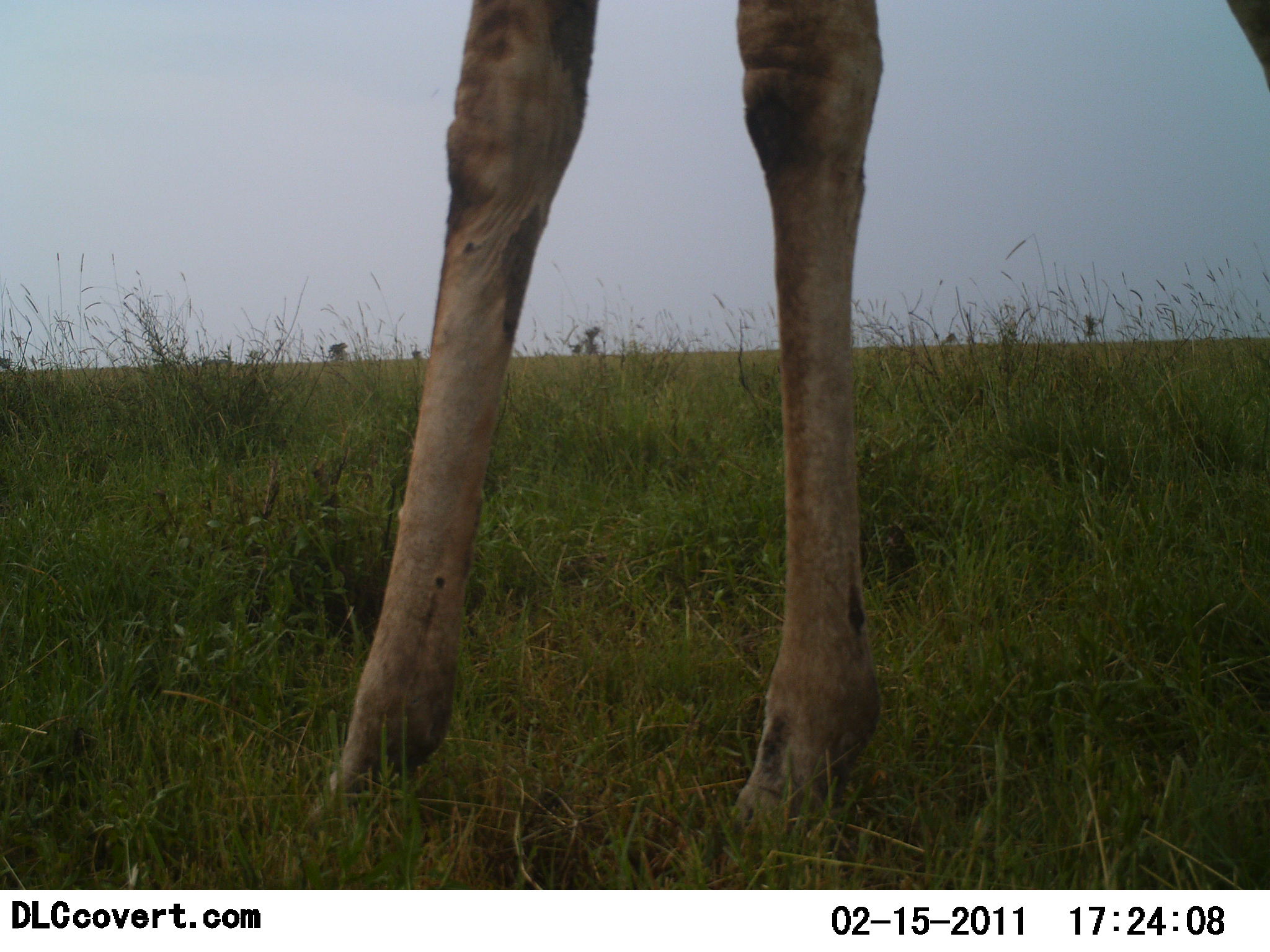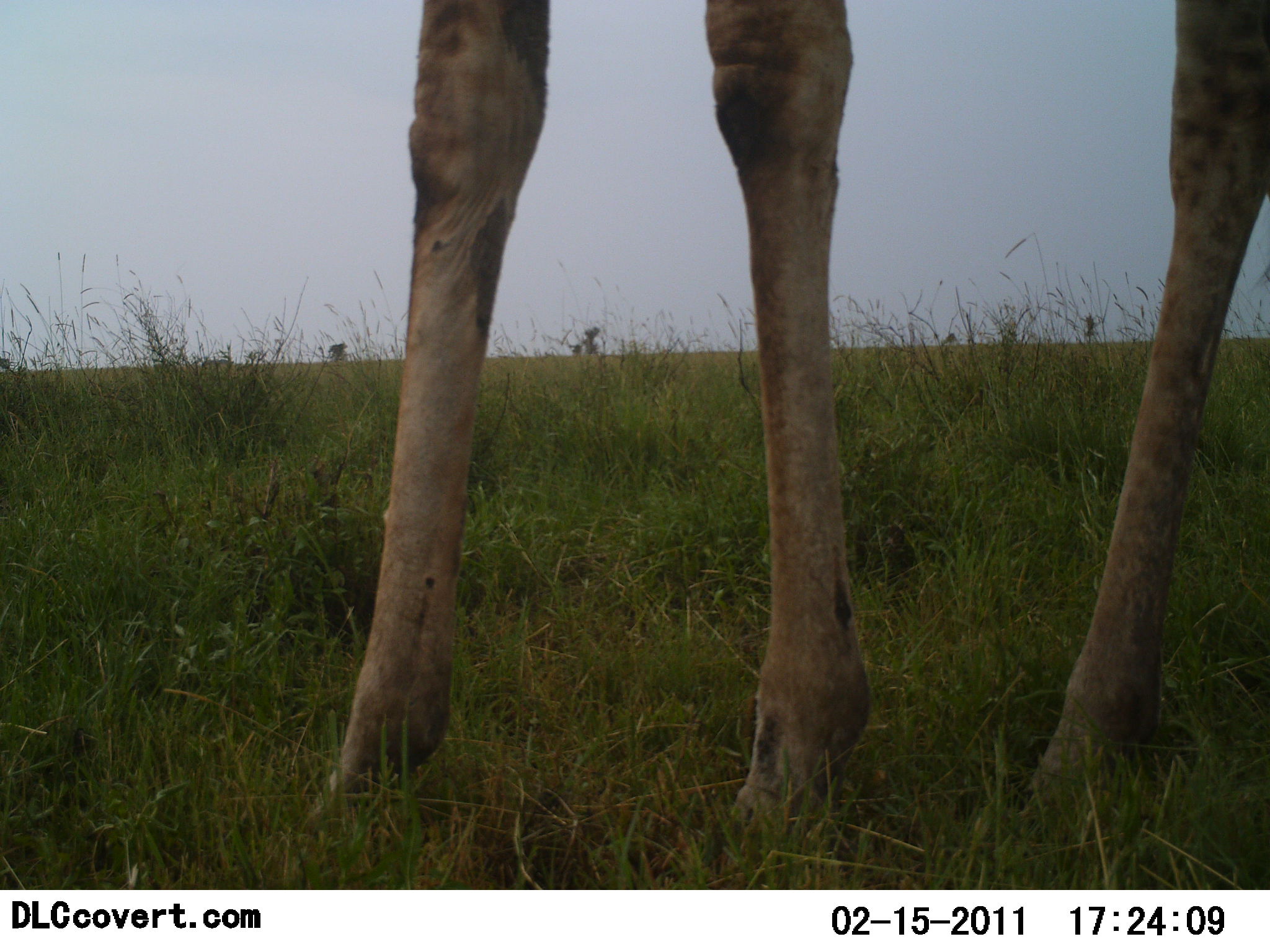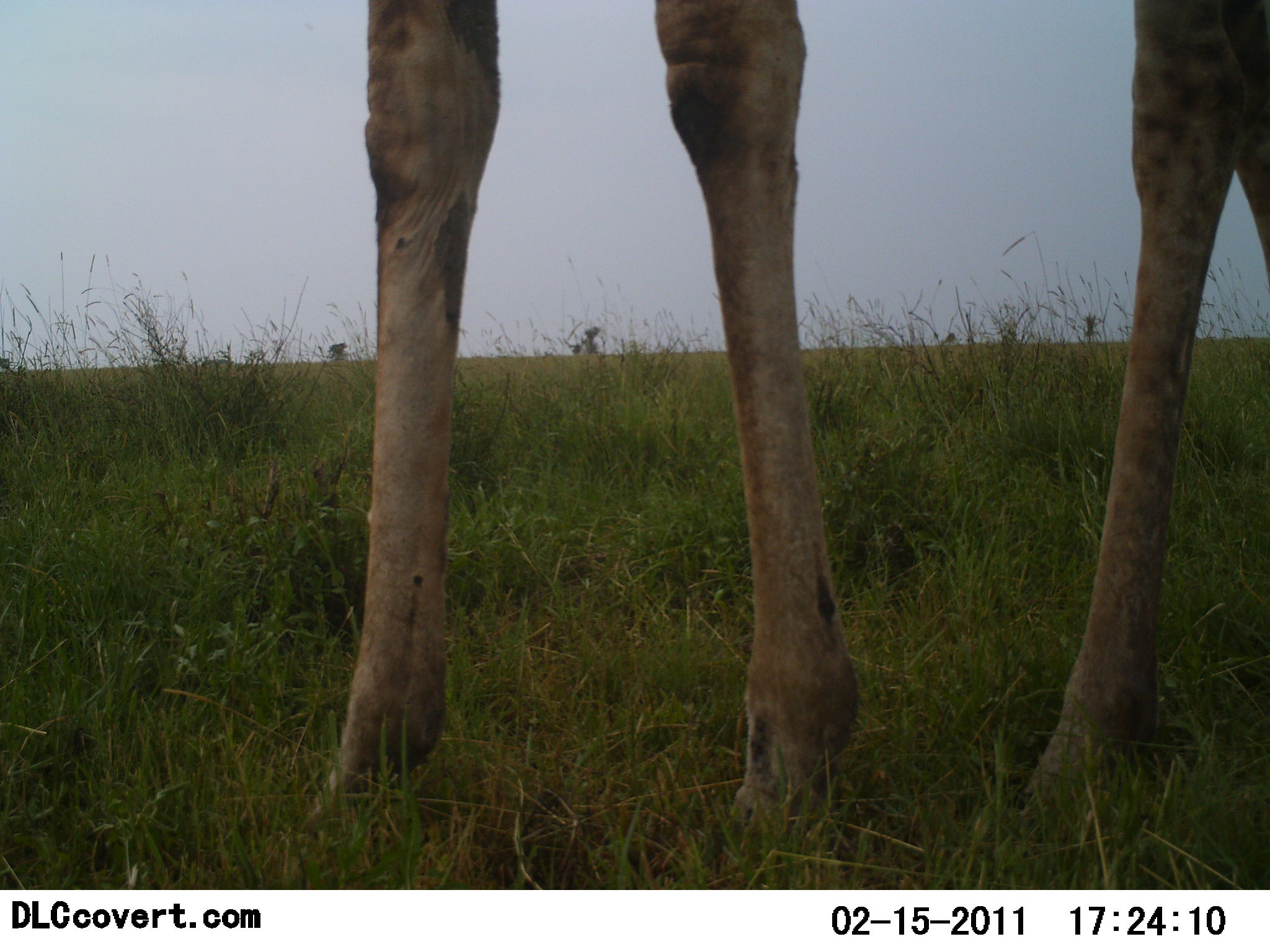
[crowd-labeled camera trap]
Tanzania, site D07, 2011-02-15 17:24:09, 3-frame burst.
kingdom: Animalia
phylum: Chordata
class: Mammalia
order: Artiodactyla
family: Giraffidae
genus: Giraffa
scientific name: Giraffa camelopardalis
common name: giraffe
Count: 1.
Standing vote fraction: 73%.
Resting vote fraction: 0%.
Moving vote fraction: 27%.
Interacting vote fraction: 0%.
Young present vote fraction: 0%.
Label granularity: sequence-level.